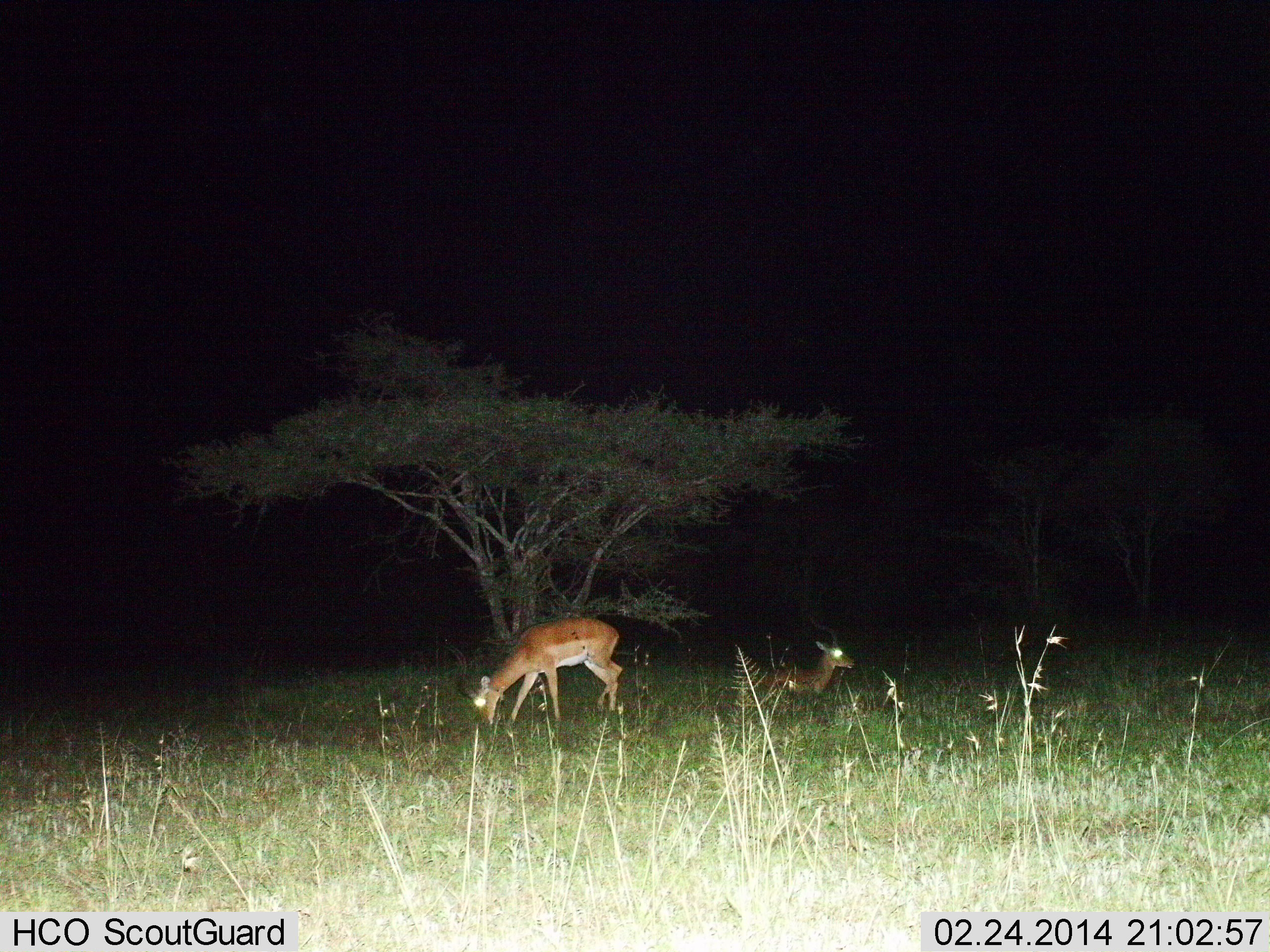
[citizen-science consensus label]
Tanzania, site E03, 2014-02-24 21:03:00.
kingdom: Animalia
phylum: Chordata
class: Mammalia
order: Artiodactyla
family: Bovidae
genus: Aepyceros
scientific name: Aepyceros melampus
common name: impala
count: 2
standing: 30%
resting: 100%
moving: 10%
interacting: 0%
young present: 0%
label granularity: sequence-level